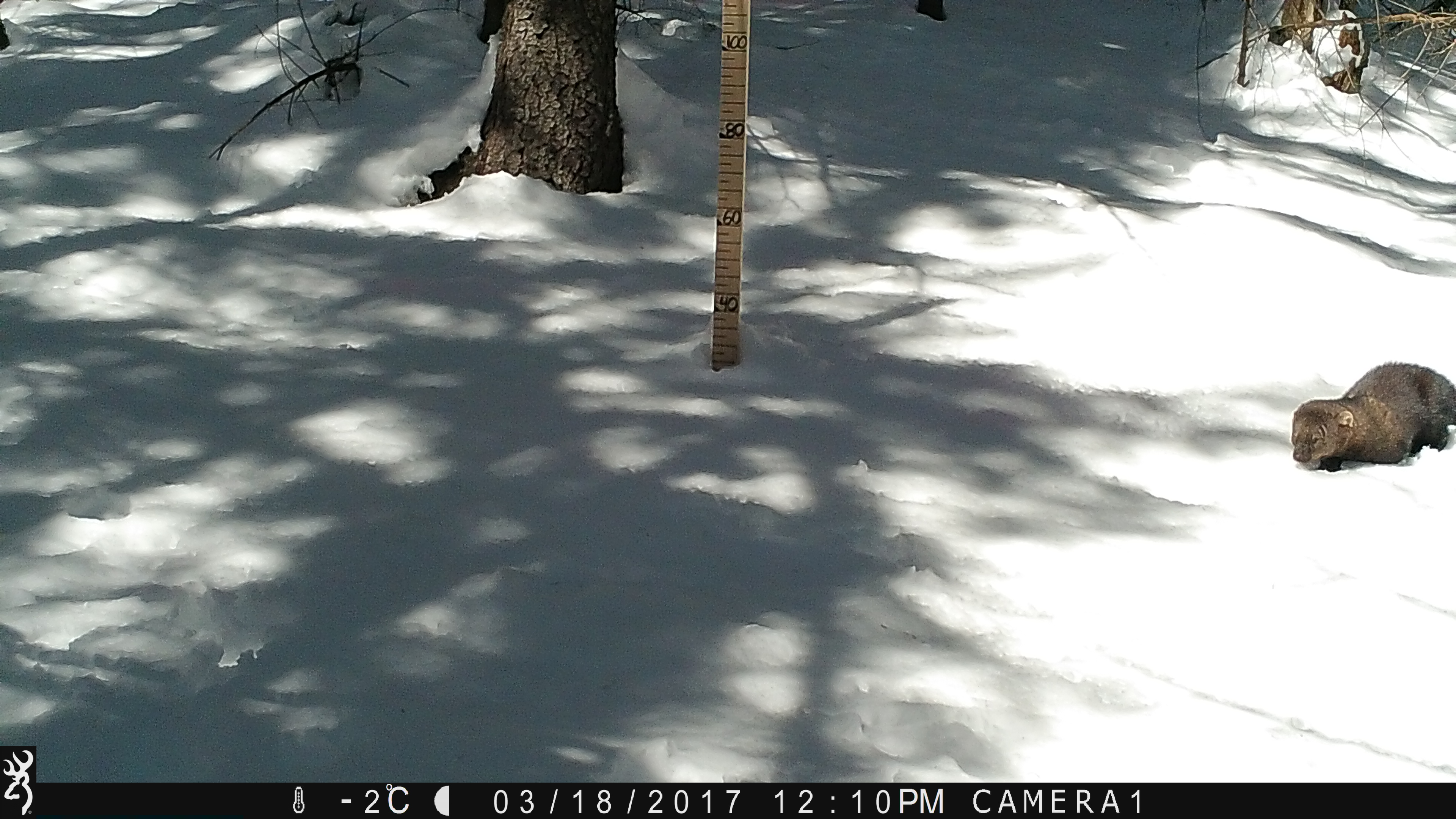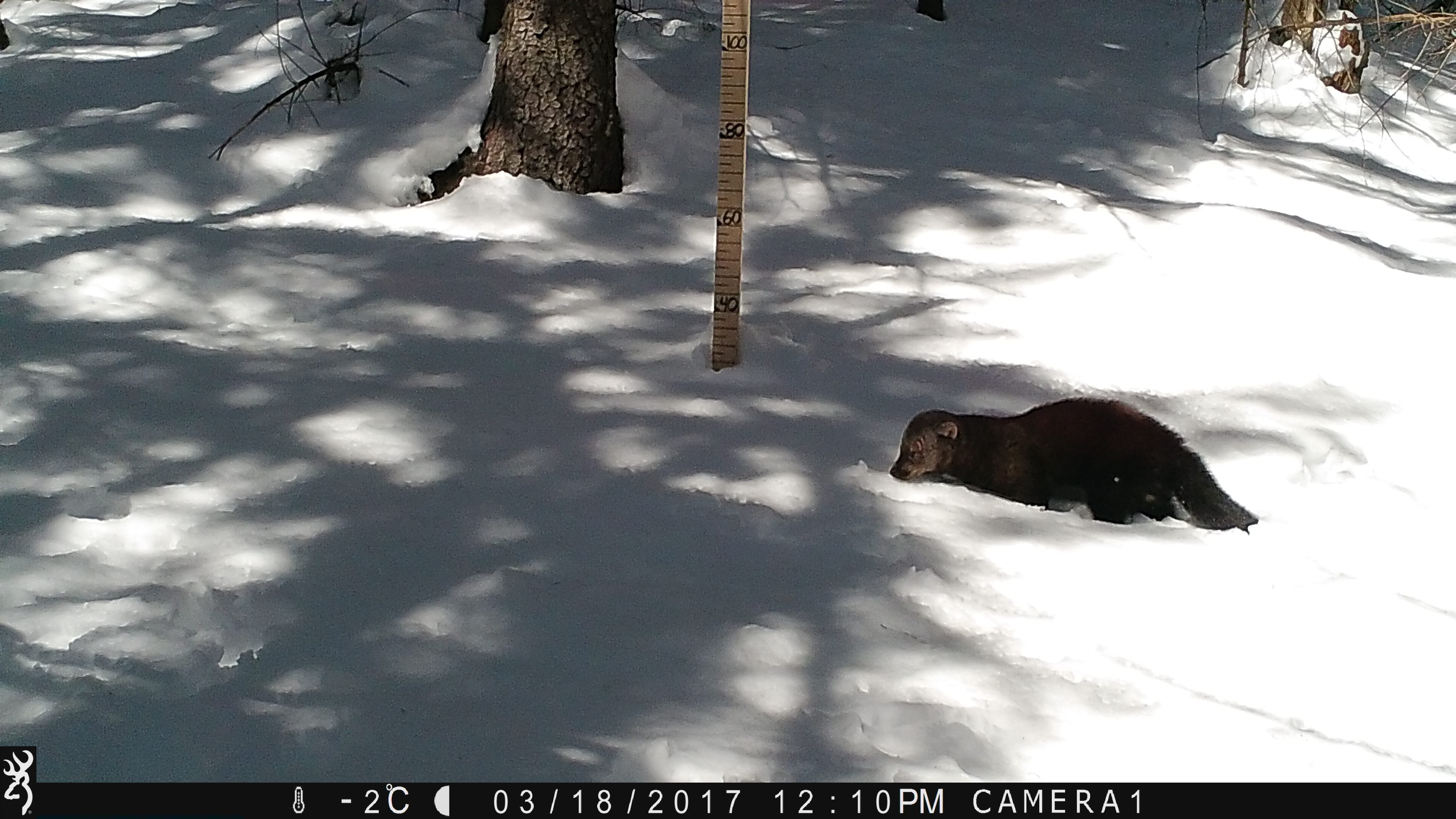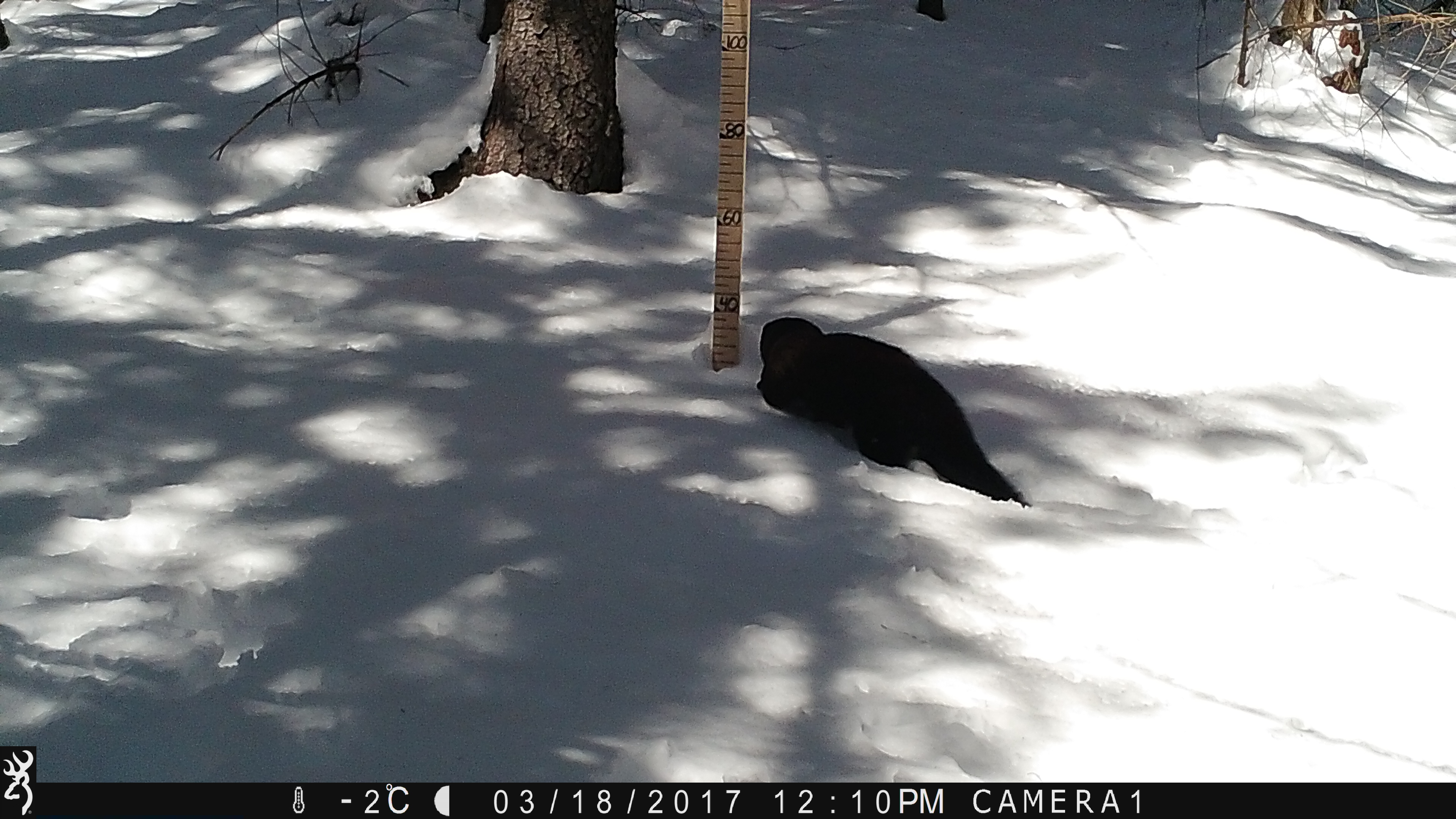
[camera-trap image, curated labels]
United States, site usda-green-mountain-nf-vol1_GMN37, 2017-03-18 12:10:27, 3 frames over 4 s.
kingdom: Animalia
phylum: Chordata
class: Mammalia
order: Carnivora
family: Mustelidae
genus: Pekania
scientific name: Pekania pennanti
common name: fisher